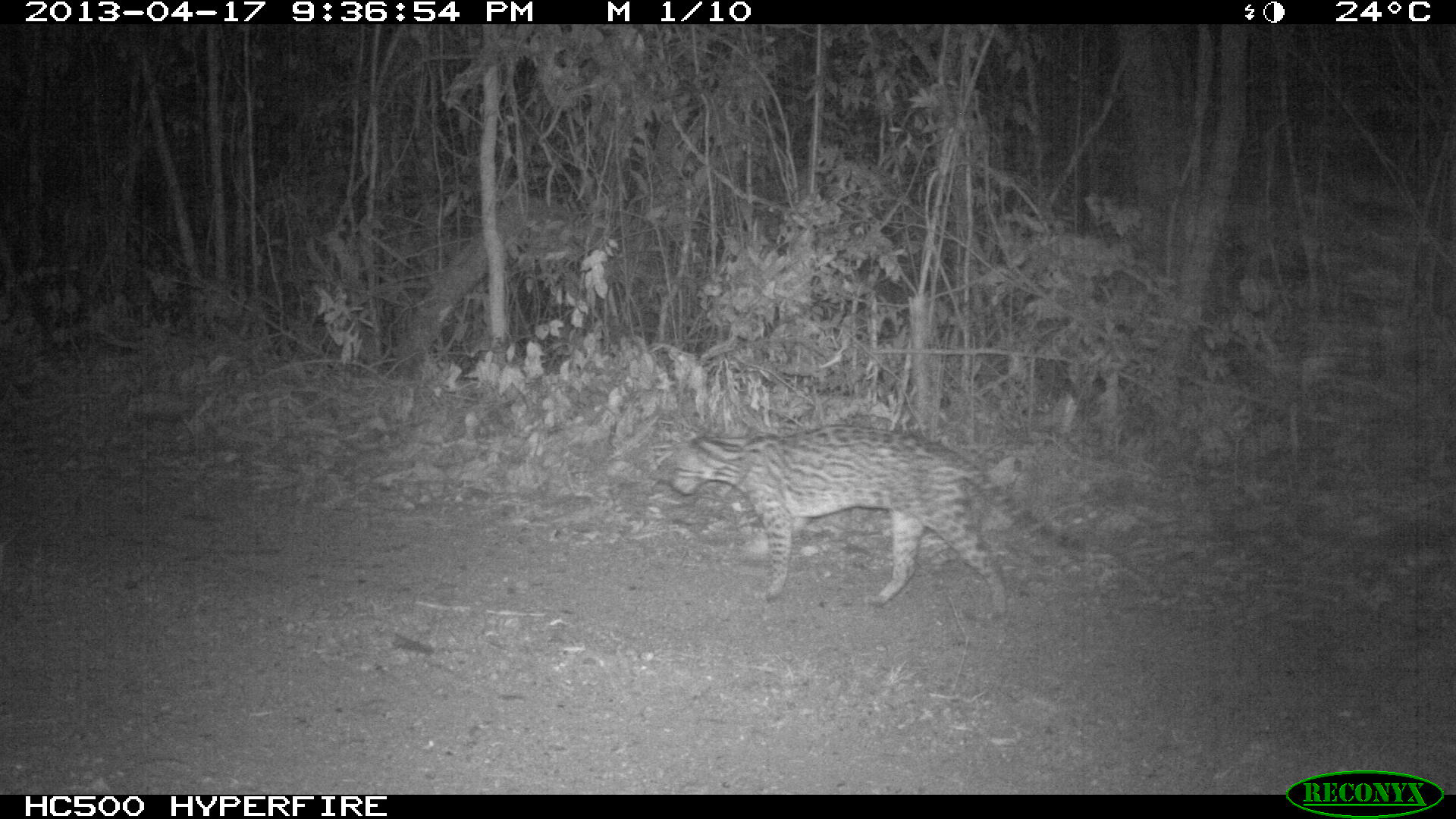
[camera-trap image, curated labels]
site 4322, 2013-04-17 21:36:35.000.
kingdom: Animalia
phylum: Chordata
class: Mammalia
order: Carnivora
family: Felidae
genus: Leopardus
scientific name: Leopardus pardalis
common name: ocelot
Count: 1.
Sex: male.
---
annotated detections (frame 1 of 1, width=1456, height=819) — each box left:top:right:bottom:
leopardus pardalis: 669:422:1081:616